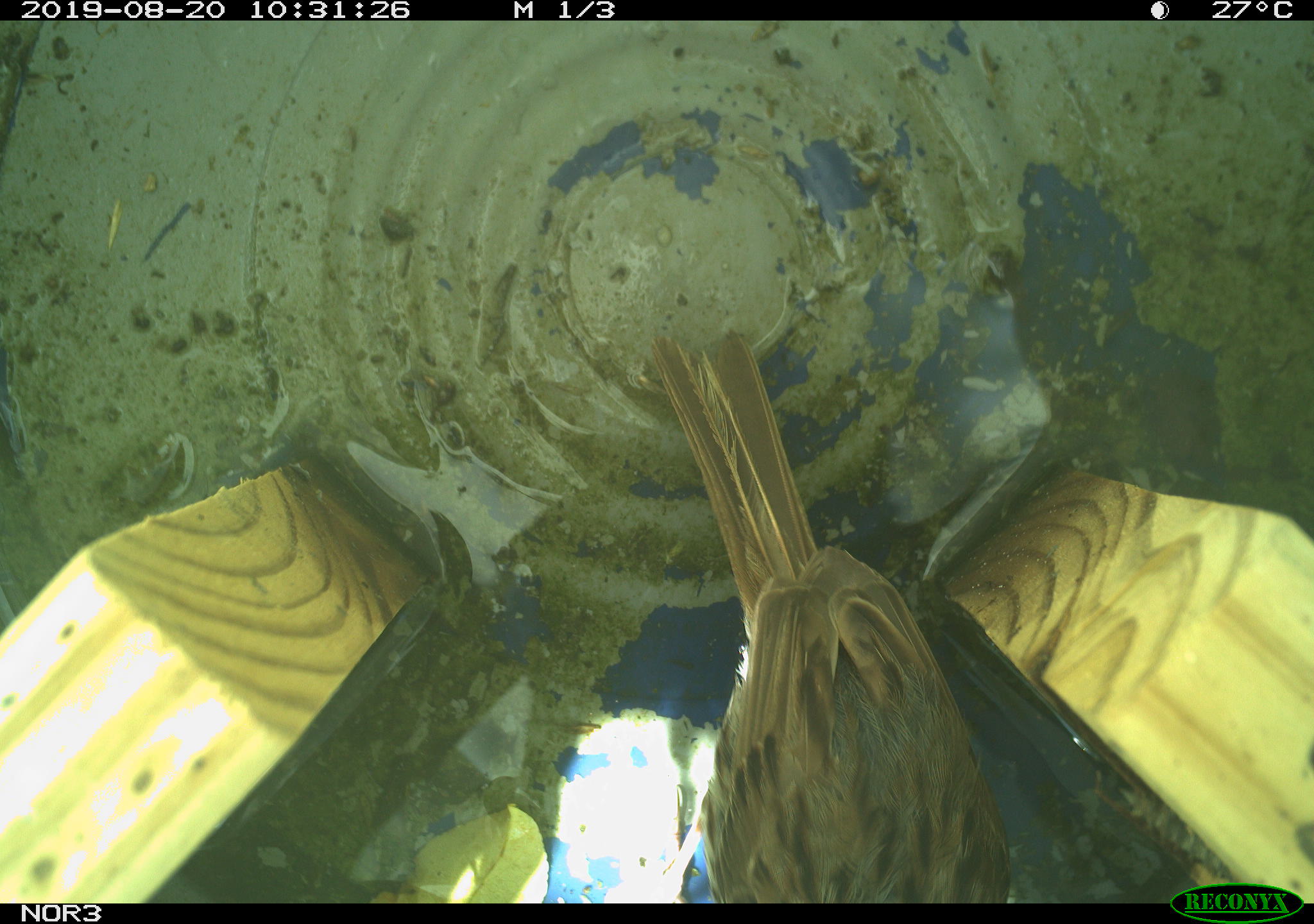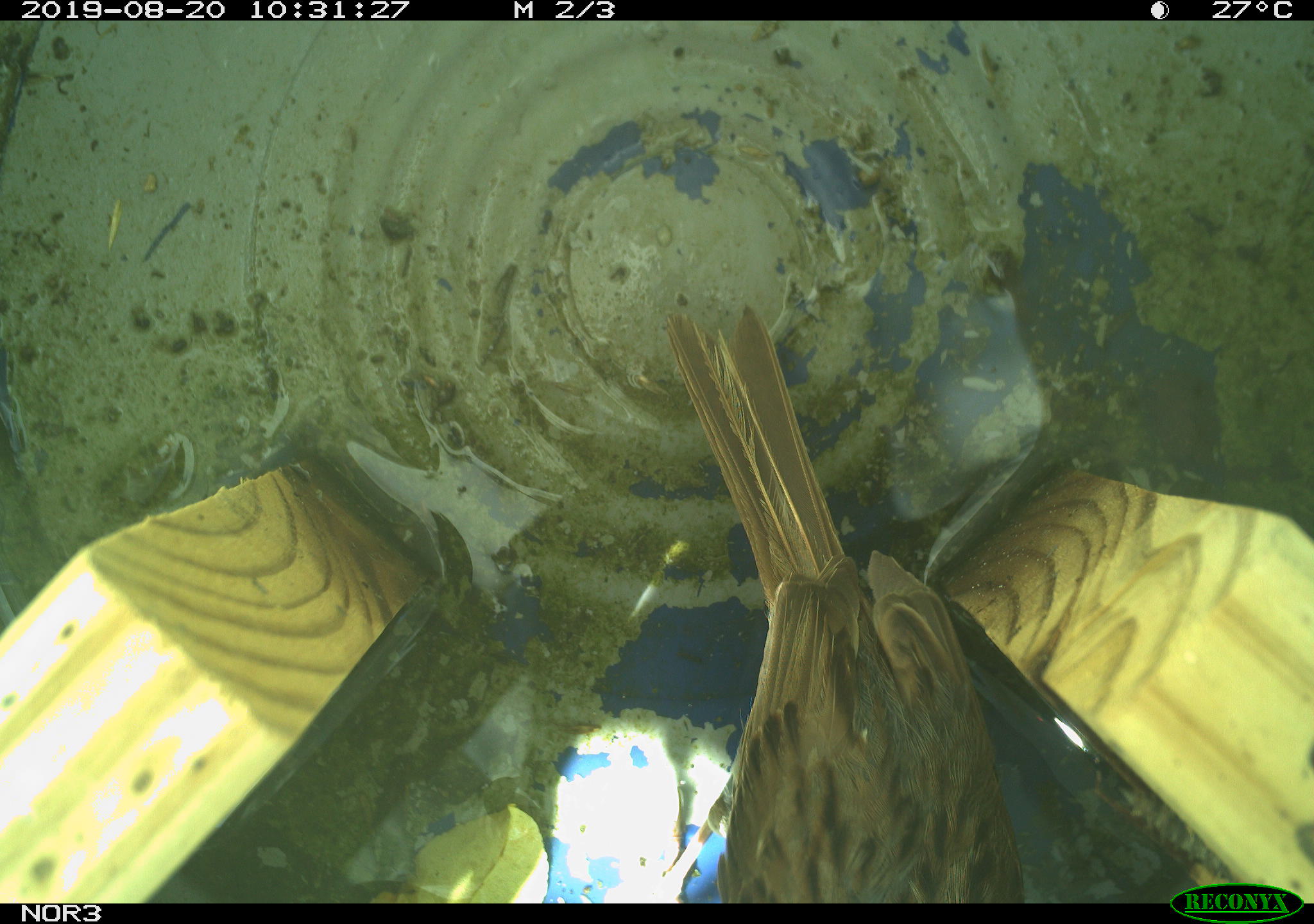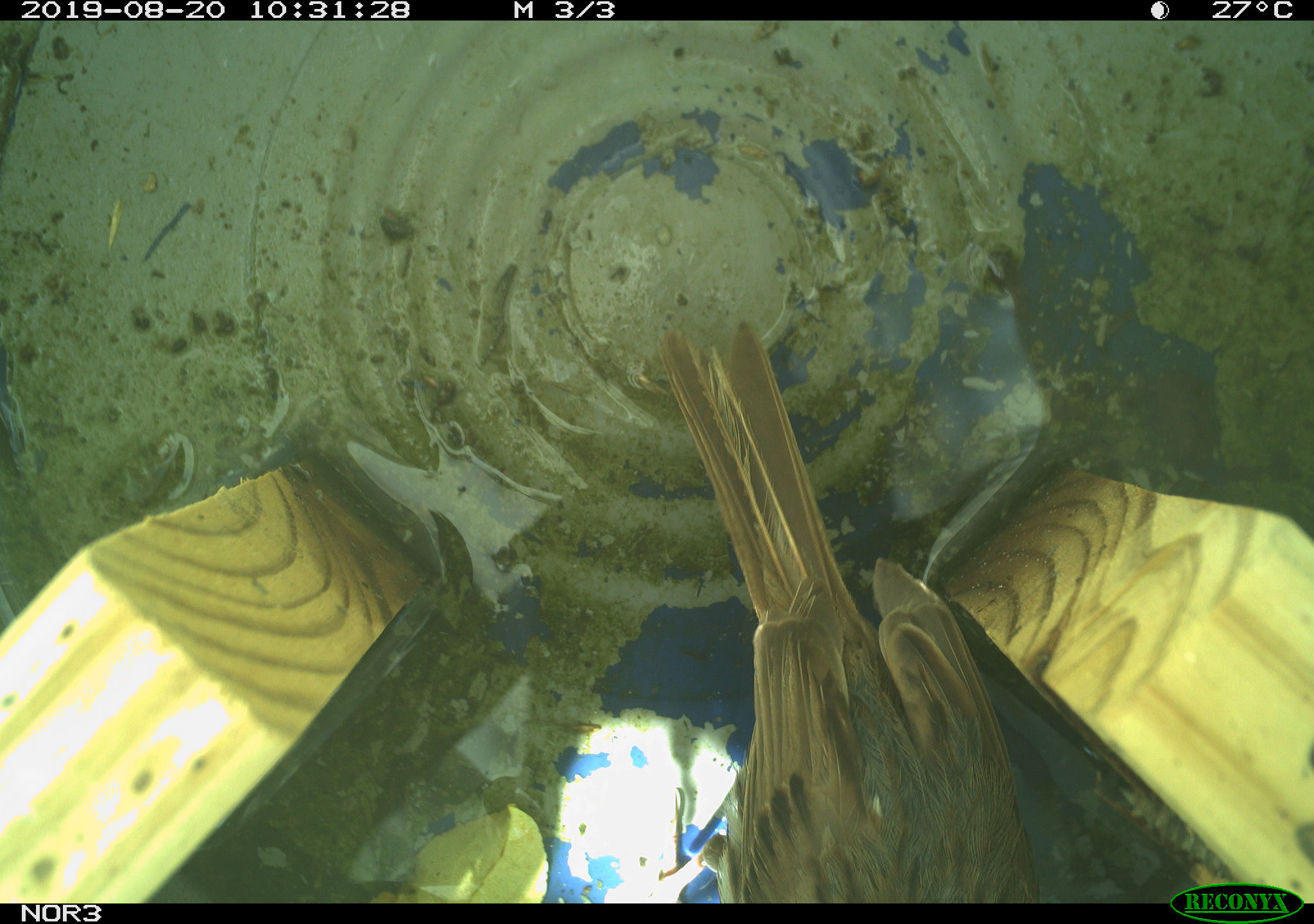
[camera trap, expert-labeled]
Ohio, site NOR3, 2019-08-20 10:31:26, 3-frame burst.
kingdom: Animalia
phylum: Chordata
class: Aves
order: Passeriformes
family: Passerellidae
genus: Melospiza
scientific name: Melospiza melodia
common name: song sparrow